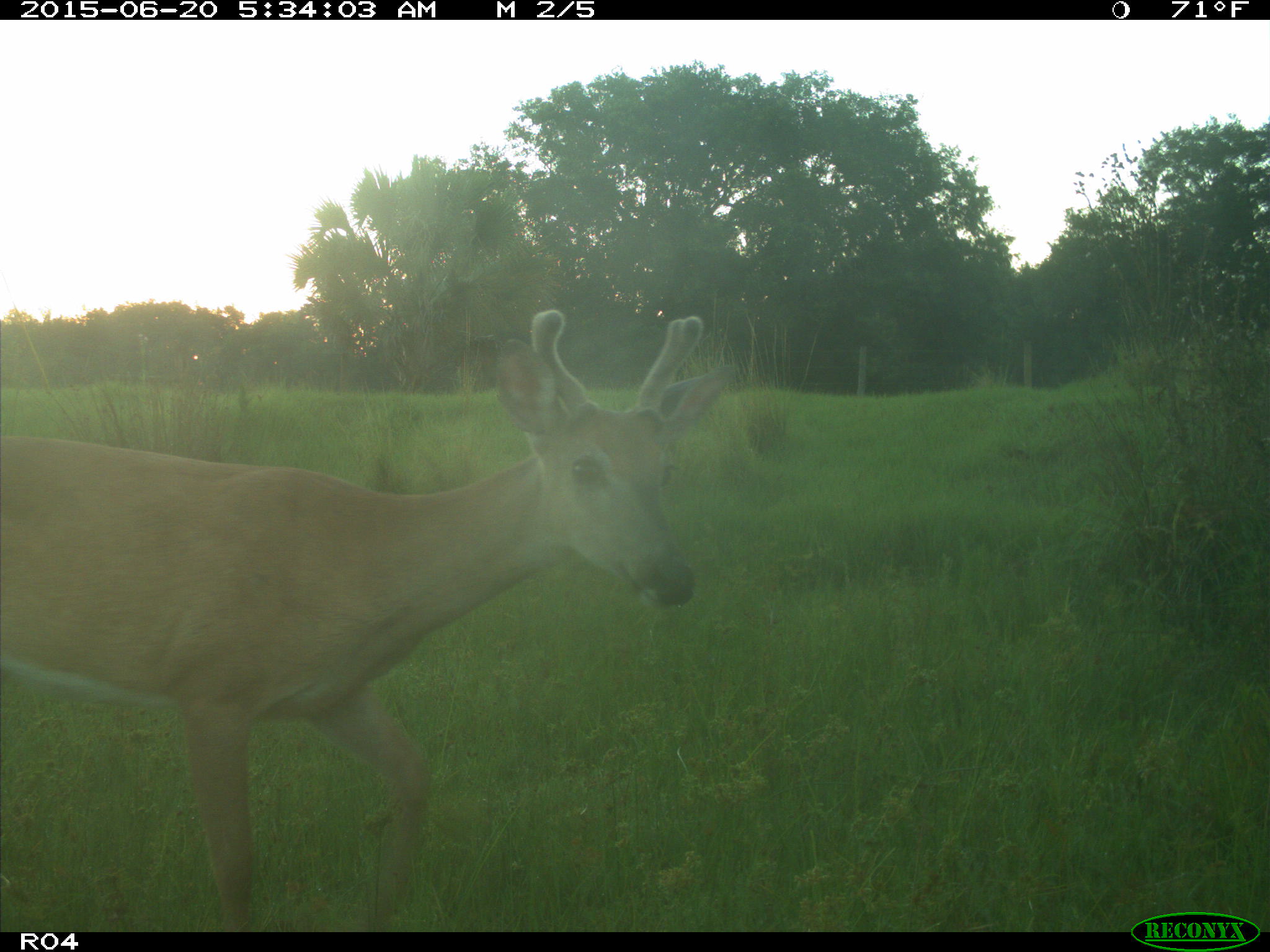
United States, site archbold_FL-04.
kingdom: Animalia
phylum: Chordata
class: Mammalia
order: Artiodactyla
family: Cervidae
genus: Odocoileus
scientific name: Odocoileus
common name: deer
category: unidentified deer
Unidentified deer (deer) (Odocoileus).